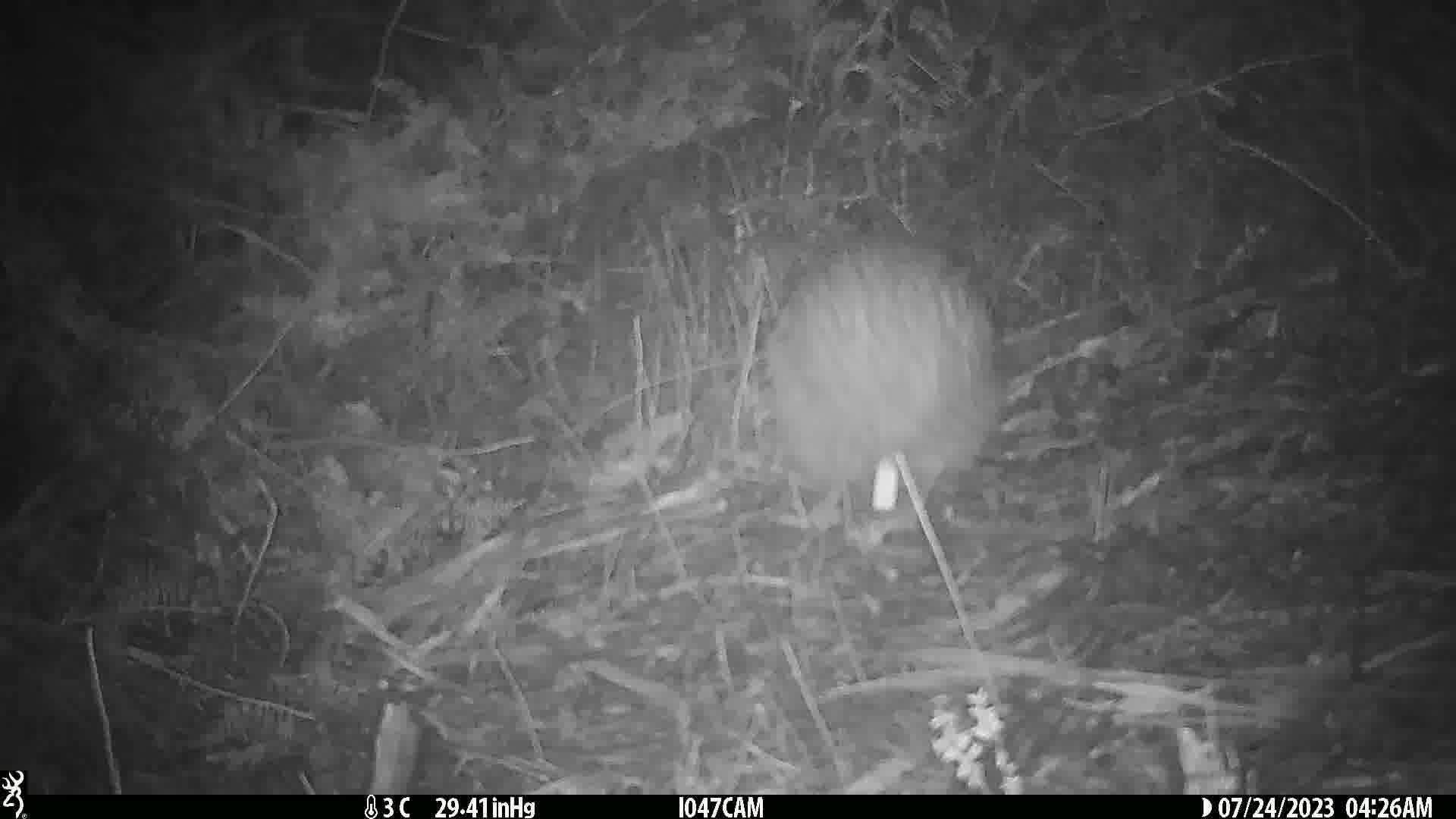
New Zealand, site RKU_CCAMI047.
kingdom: Animalia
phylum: Chordata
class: Aves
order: Apterygiformes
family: Apterygidae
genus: Apteryx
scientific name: Apteryx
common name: kiwi